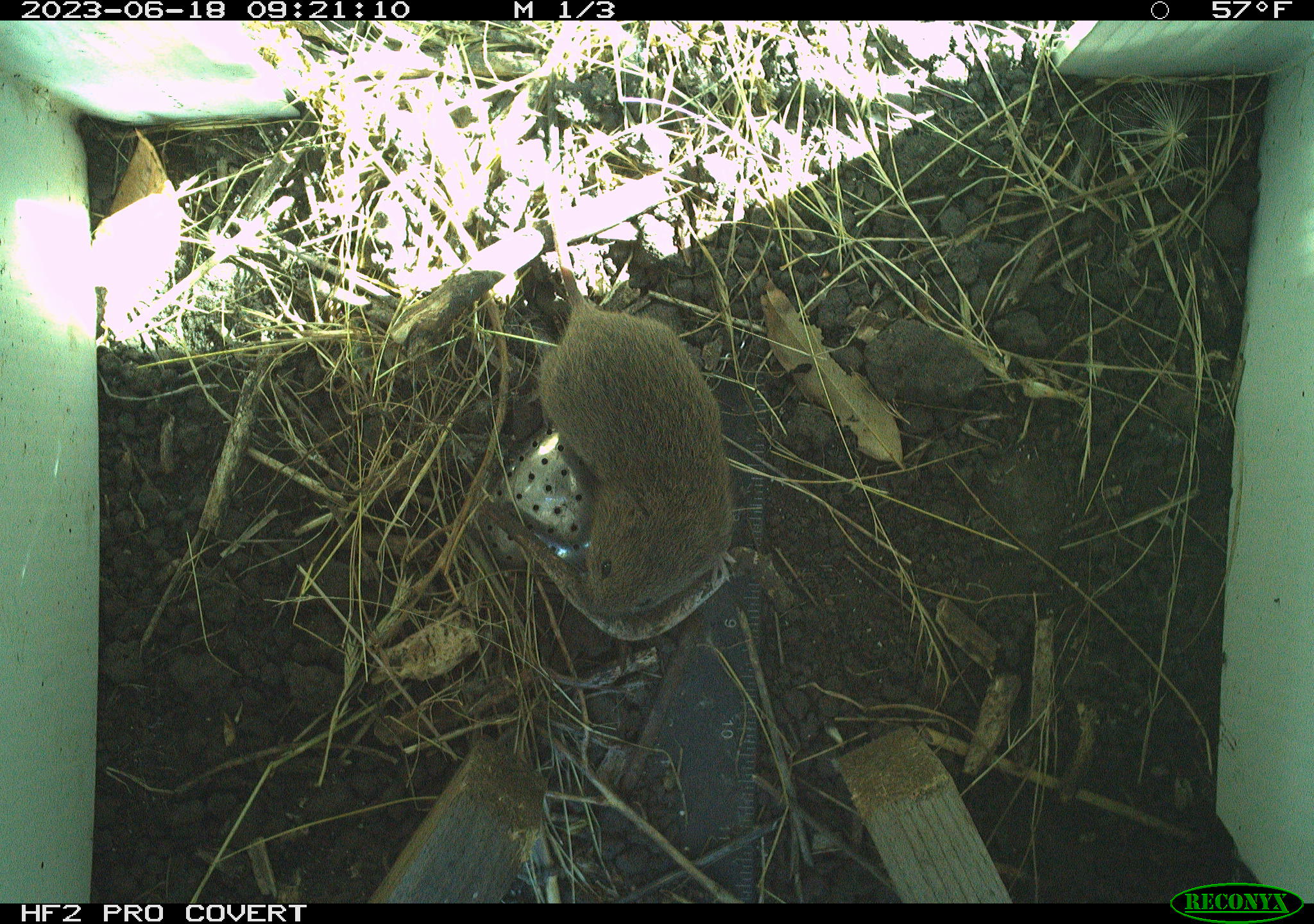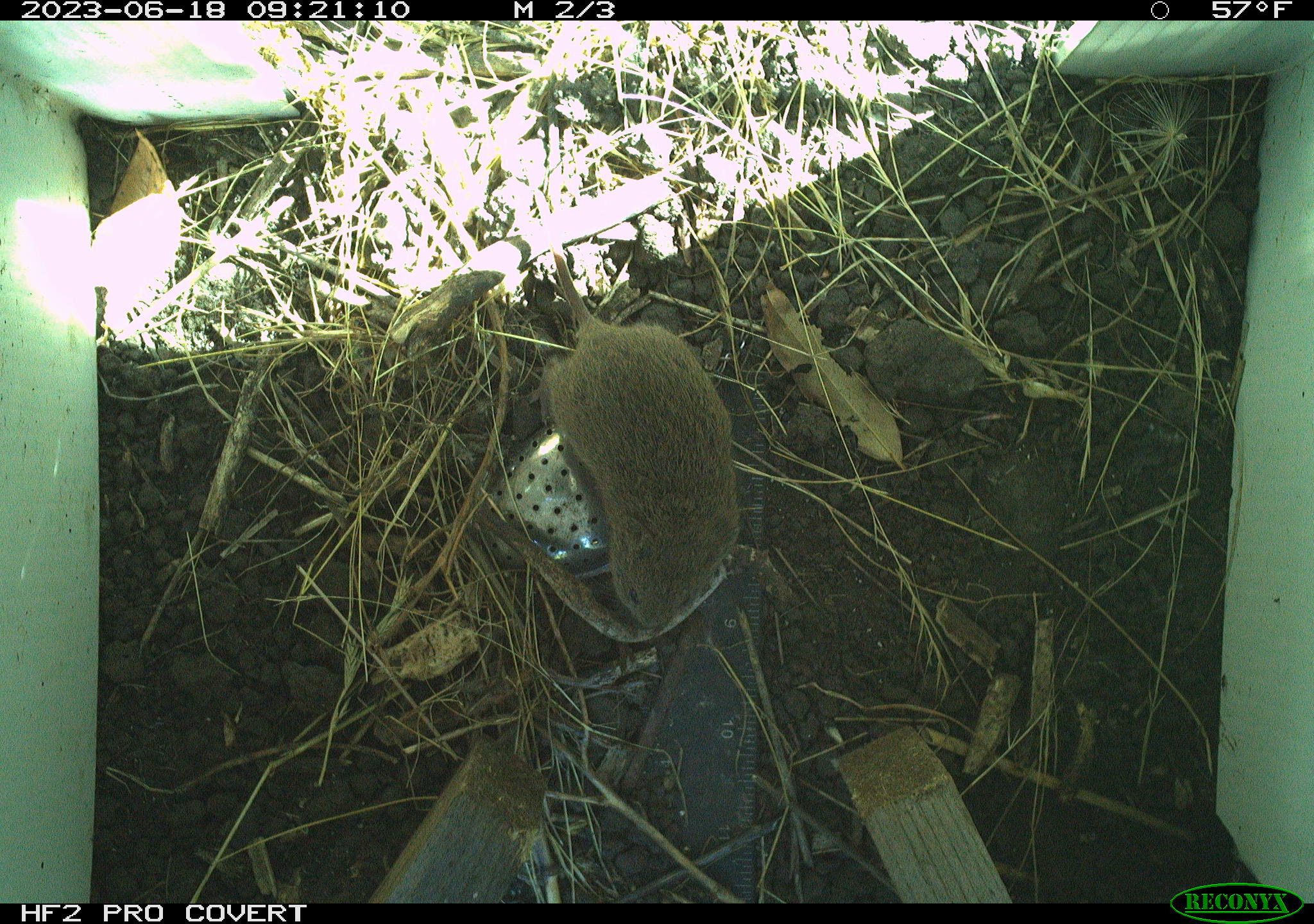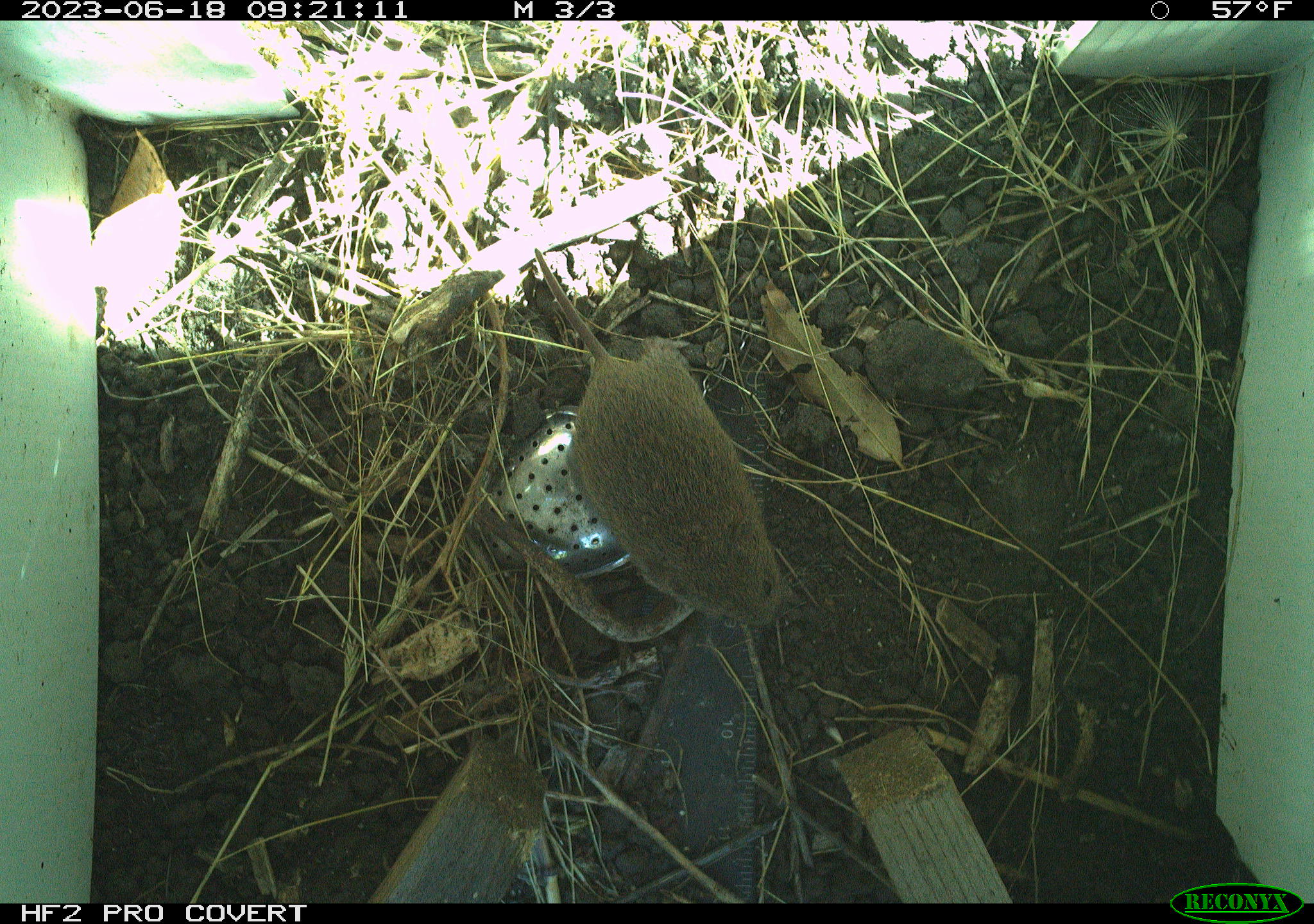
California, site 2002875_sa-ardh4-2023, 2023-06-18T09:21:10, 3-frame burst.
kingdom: Animalia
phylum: Chordata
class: Mammalia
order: Rodentia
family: Cricetidae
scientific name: Arvicolinae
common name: voles, lemmings, and muskrats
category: arvicolinae subfamily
Arvicolinae subfamily (voles, lemmings, and muskrats) (Arvicolinae).